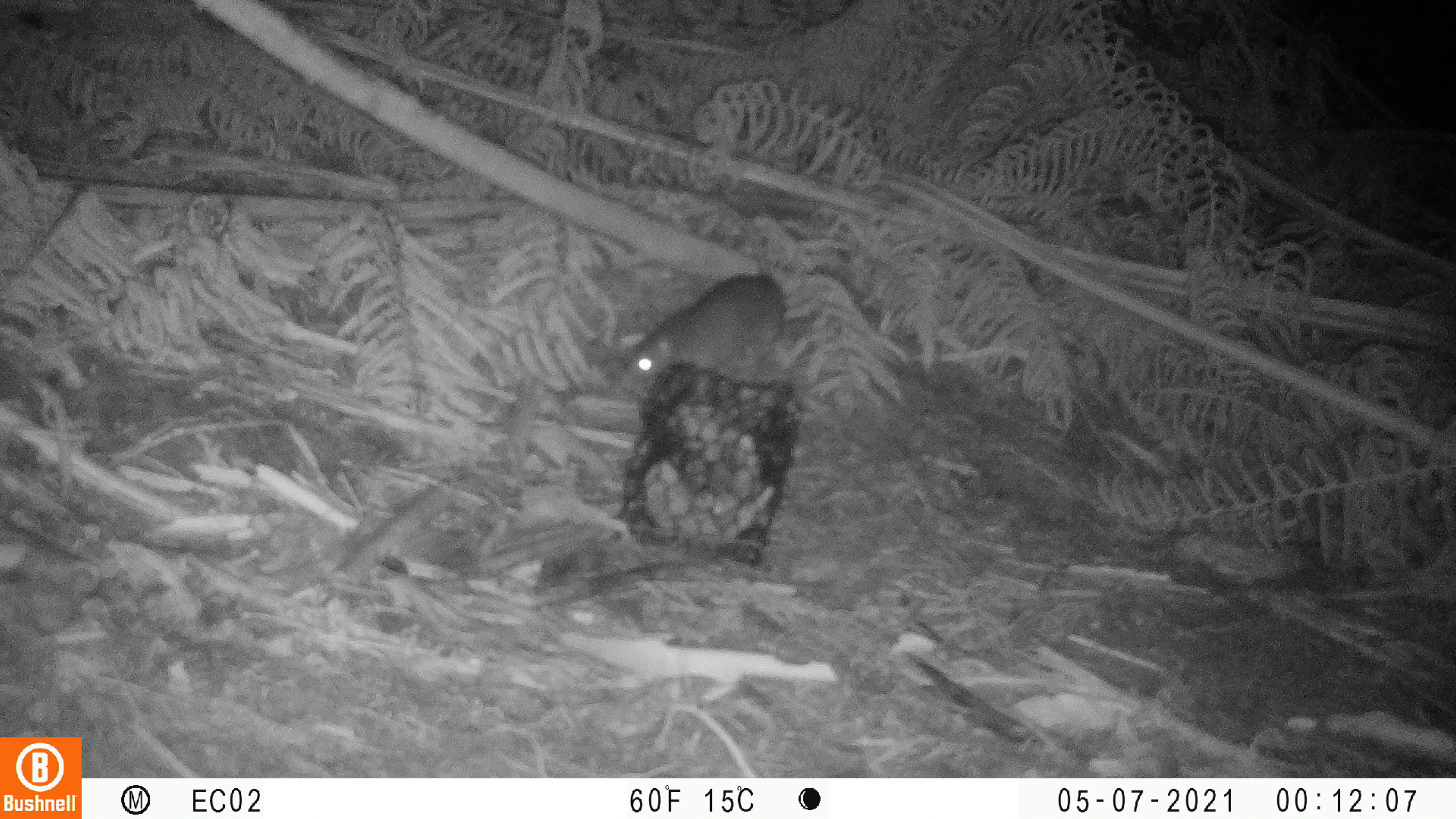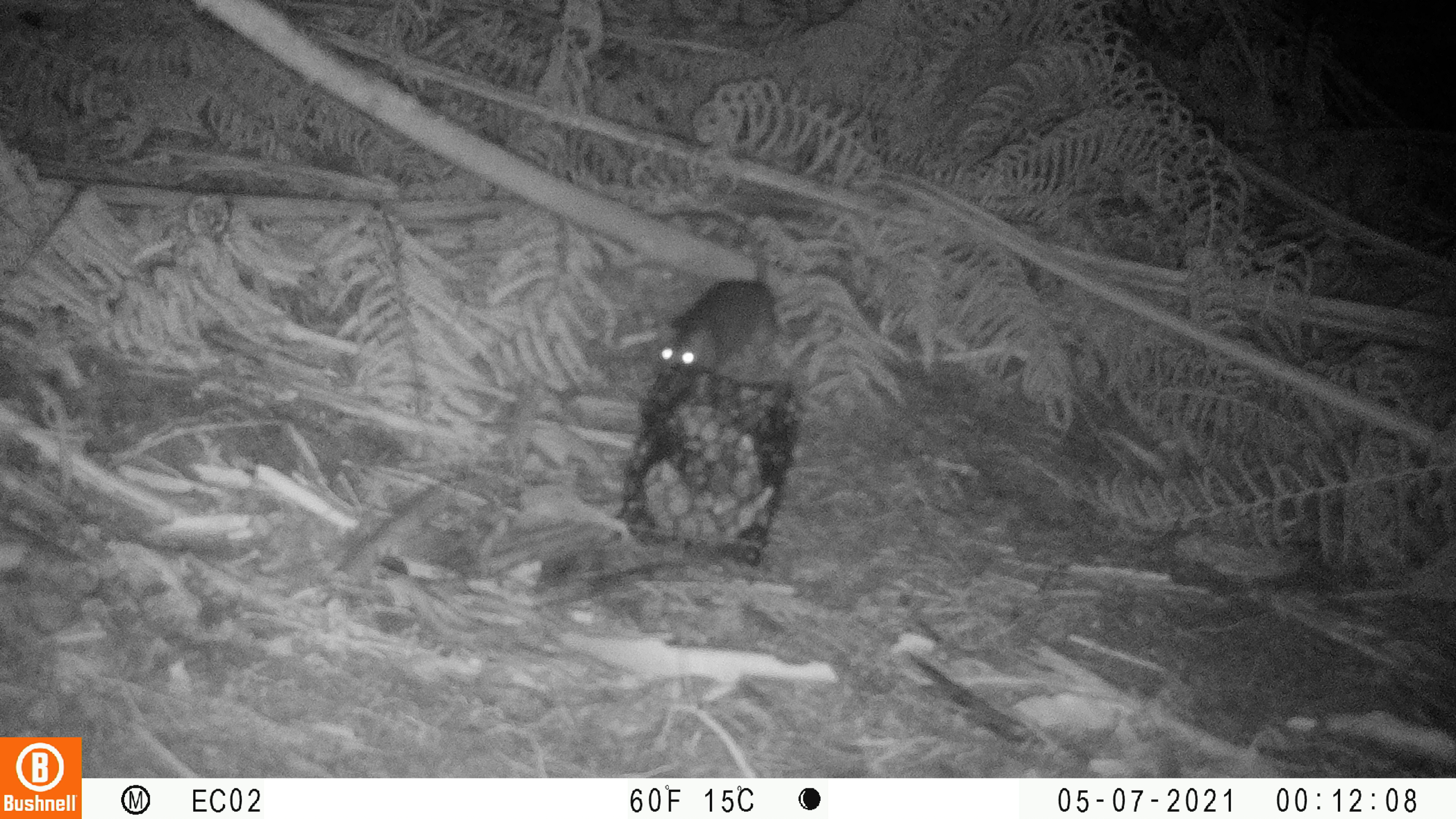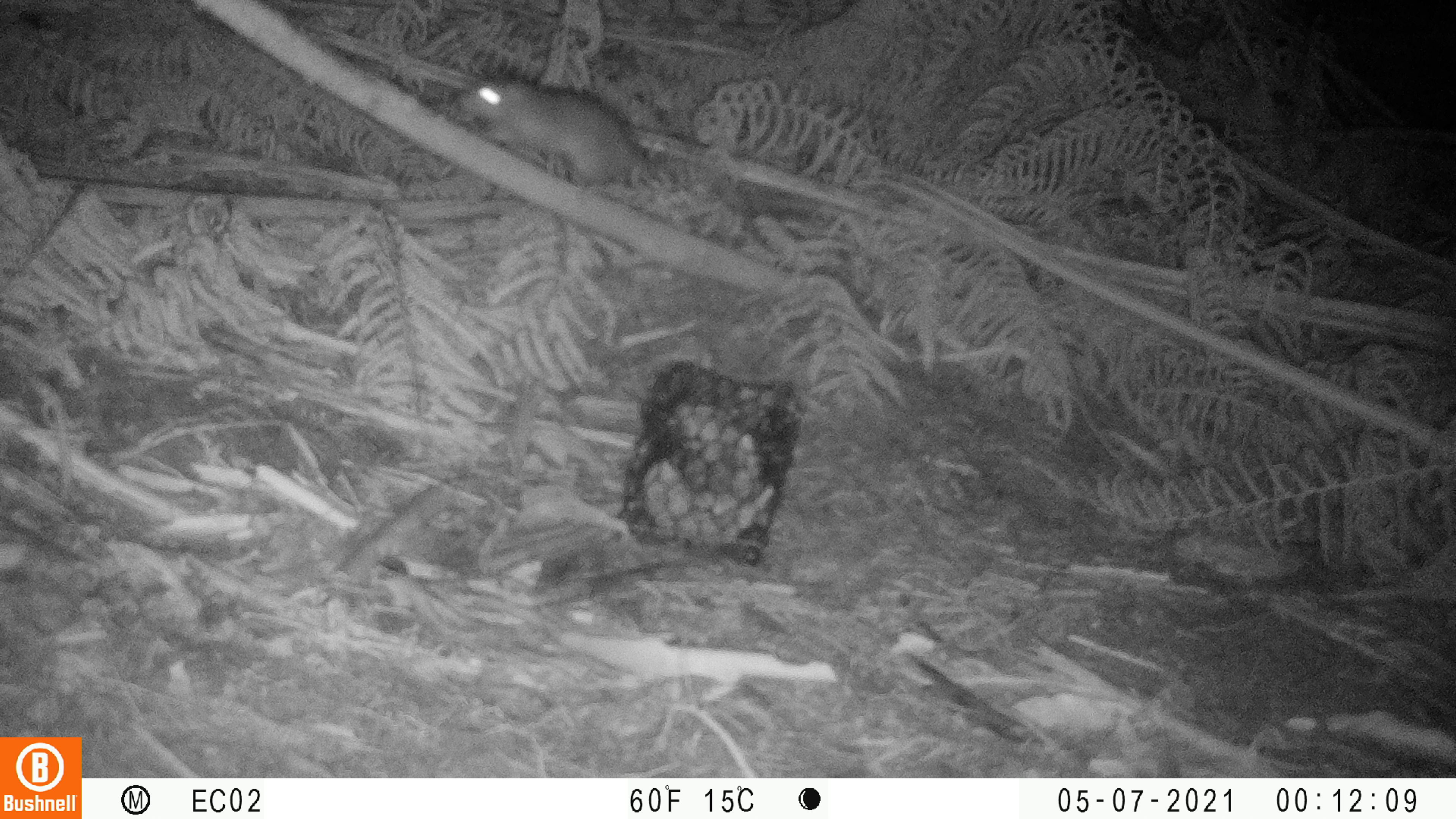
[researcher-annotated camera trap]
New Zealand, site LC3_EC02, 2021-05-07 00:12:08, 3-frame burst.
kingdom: Animalia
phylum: Chordata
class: Mammalia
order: Rodentia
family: Muridae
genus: Rattus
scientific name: Rattus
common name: rat